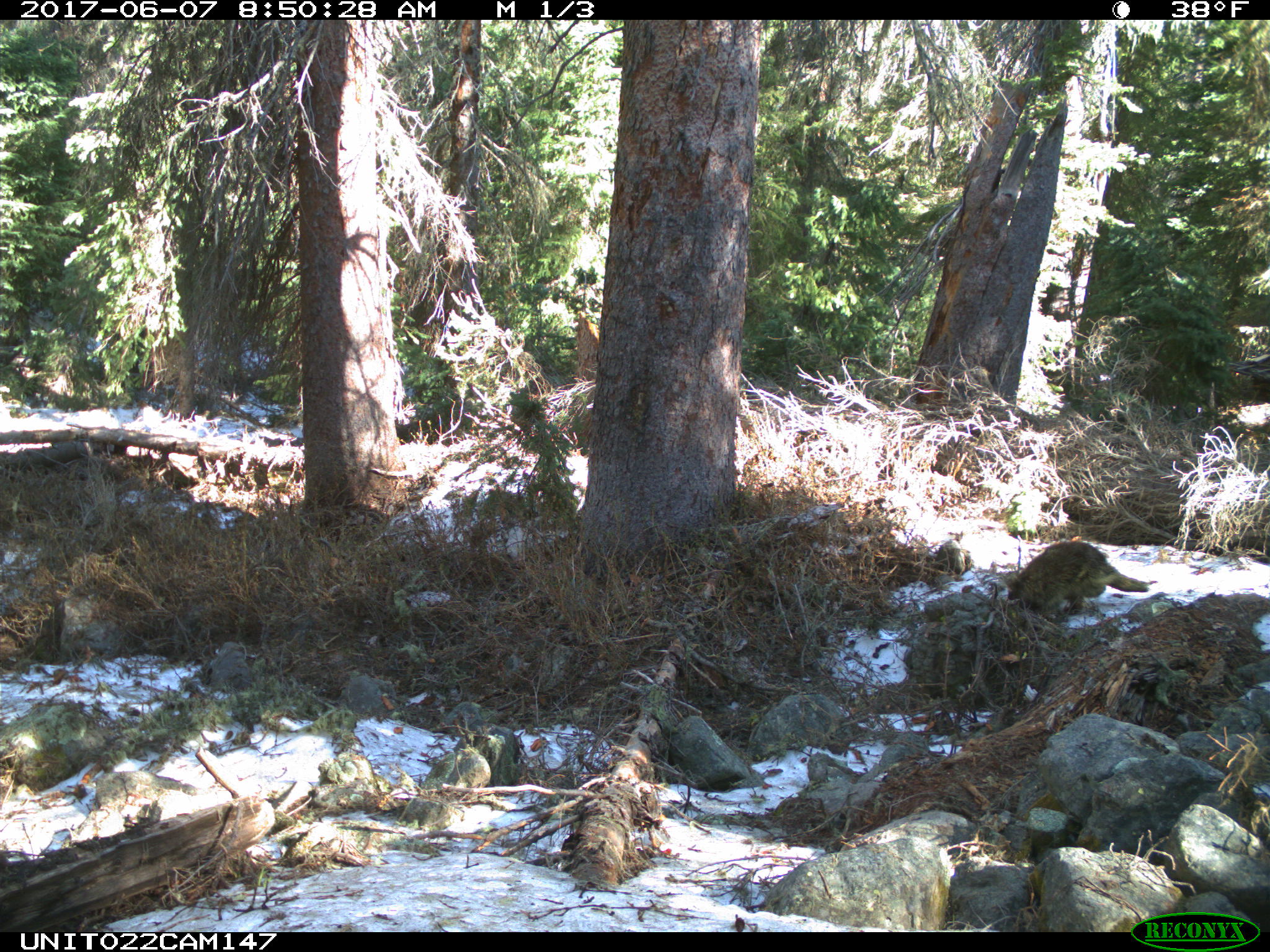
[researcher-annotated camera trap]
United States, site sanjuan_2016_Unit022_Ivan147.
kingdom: Animalia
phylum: Chordata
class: Mammalia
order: Rodentia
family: Erethizontidae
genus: Erethizon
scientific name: Erethizon dorsatum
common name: north american porcupine